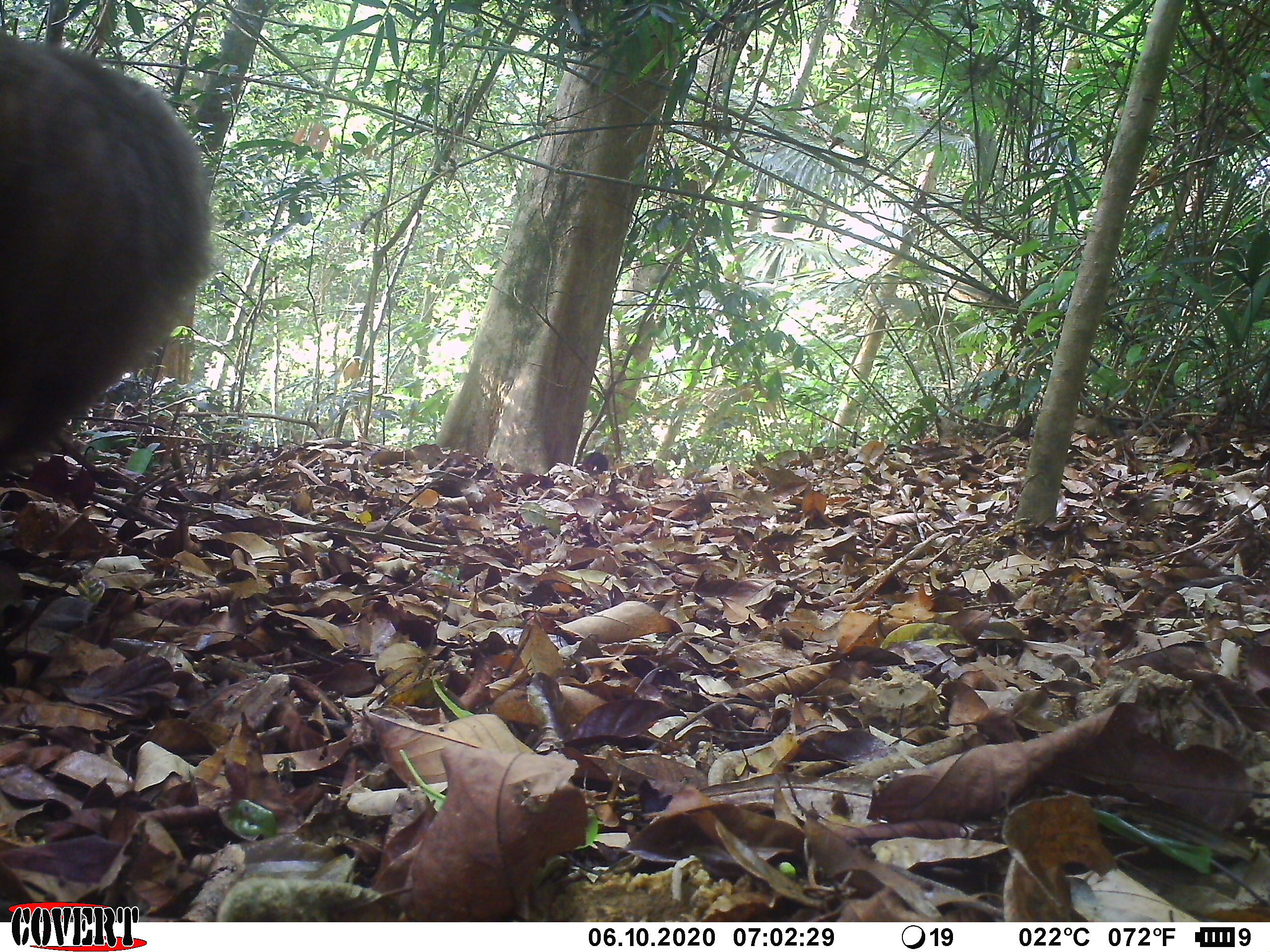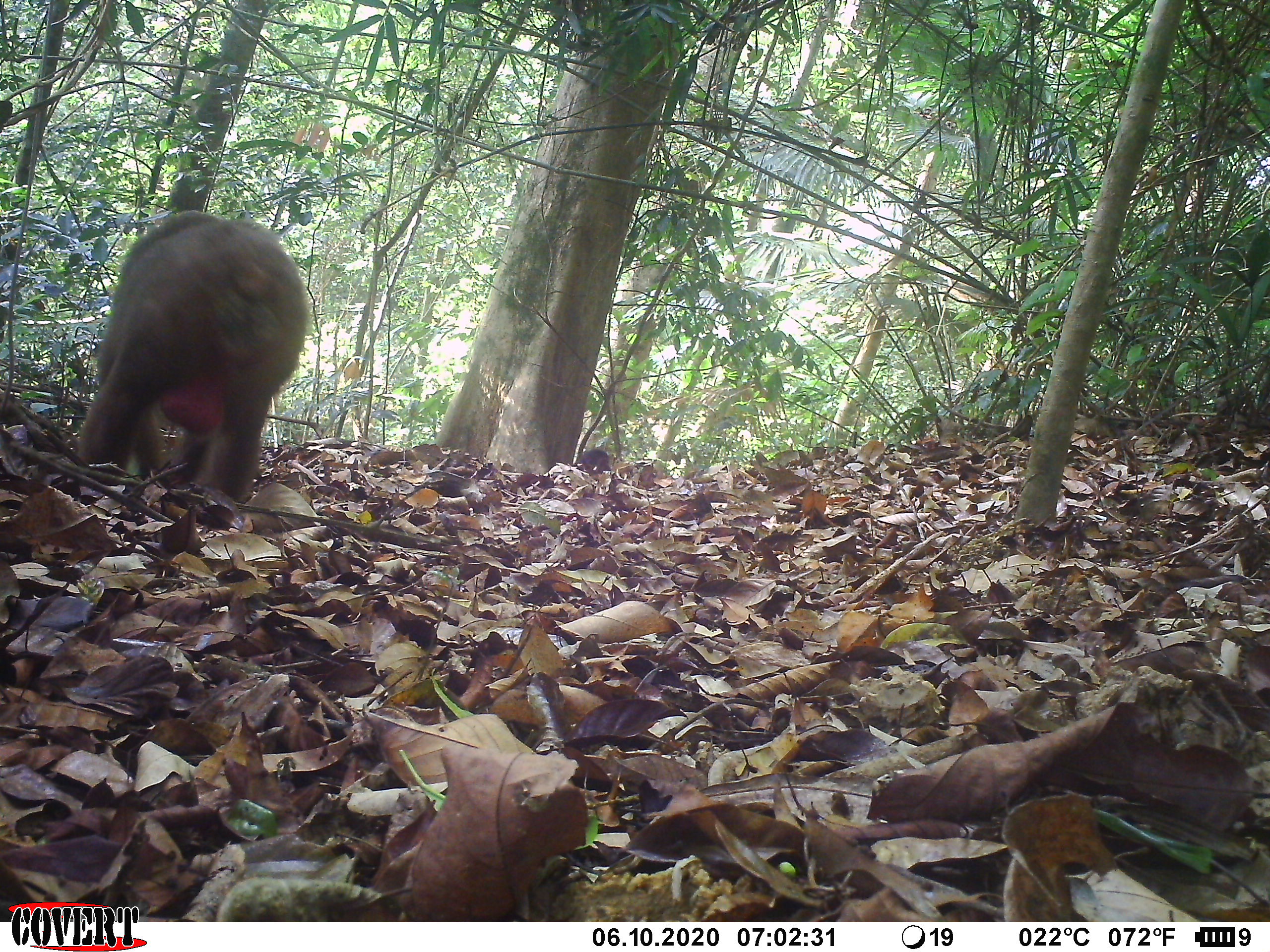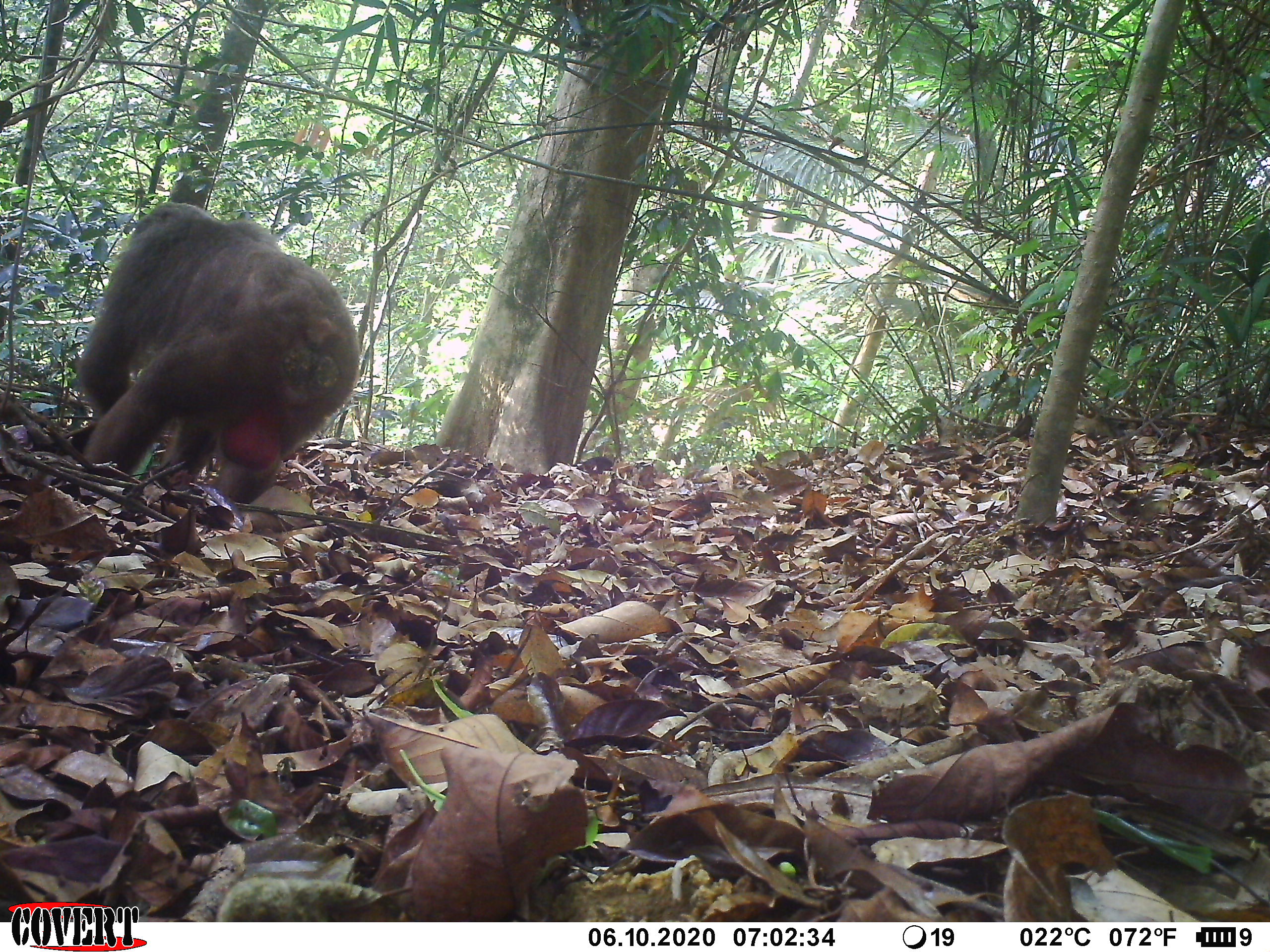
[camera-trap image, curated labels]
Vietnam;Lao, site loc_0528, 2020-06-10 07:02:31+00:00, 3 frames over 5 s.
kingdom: Animalia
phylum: Chordata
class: Mammalia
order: Primates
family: Cercopithecidae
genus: Macaca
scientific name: Macaca arctoides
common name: stump-tailed macaque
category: stump tailed macaque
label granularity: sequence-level